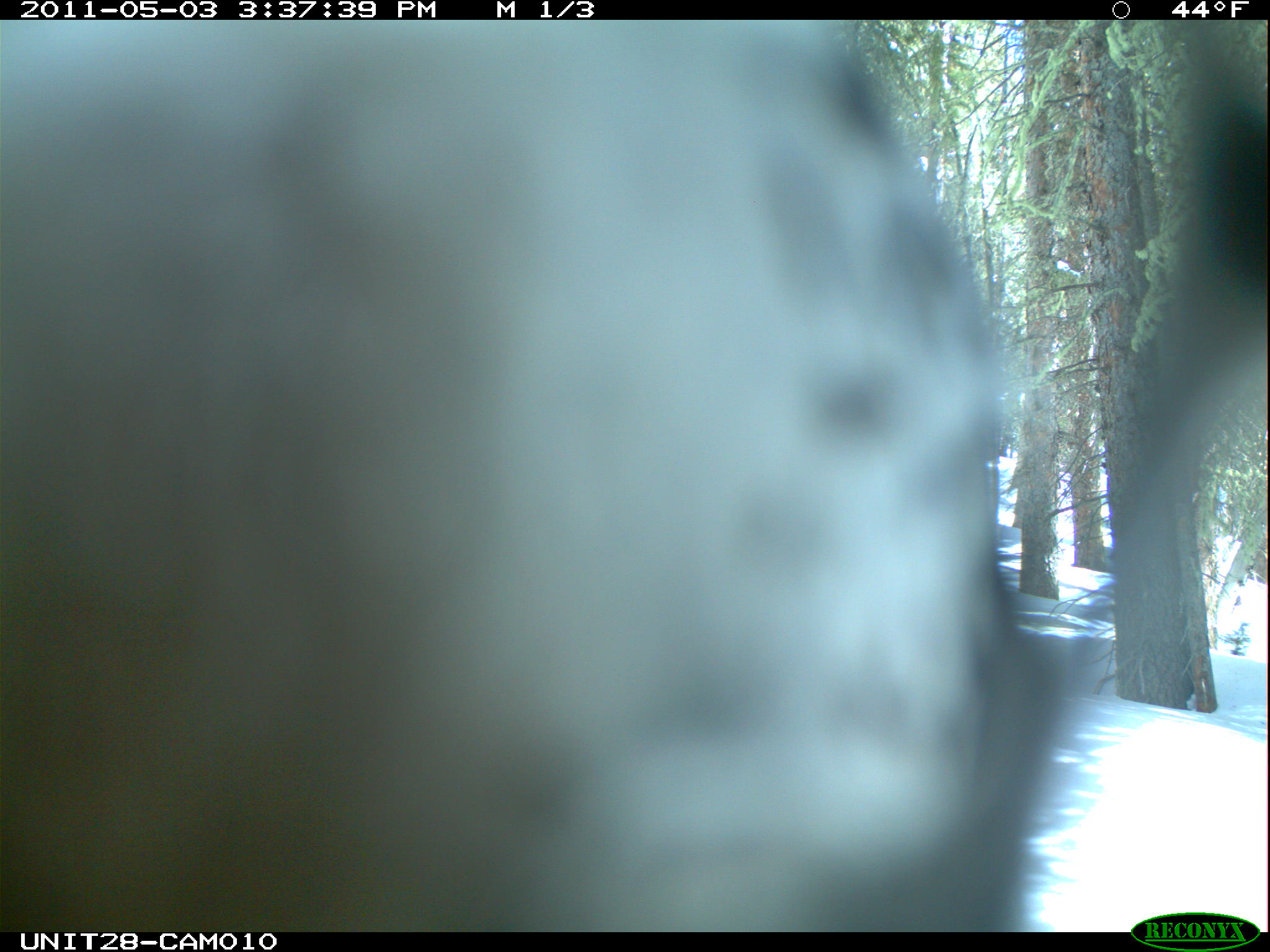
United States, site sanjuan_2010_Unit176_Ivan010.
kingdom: Animalia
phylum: Chordata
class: Aves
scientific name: Aves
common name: birds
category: unidentified bird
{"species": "unidentified bird (birds) (Aves)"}